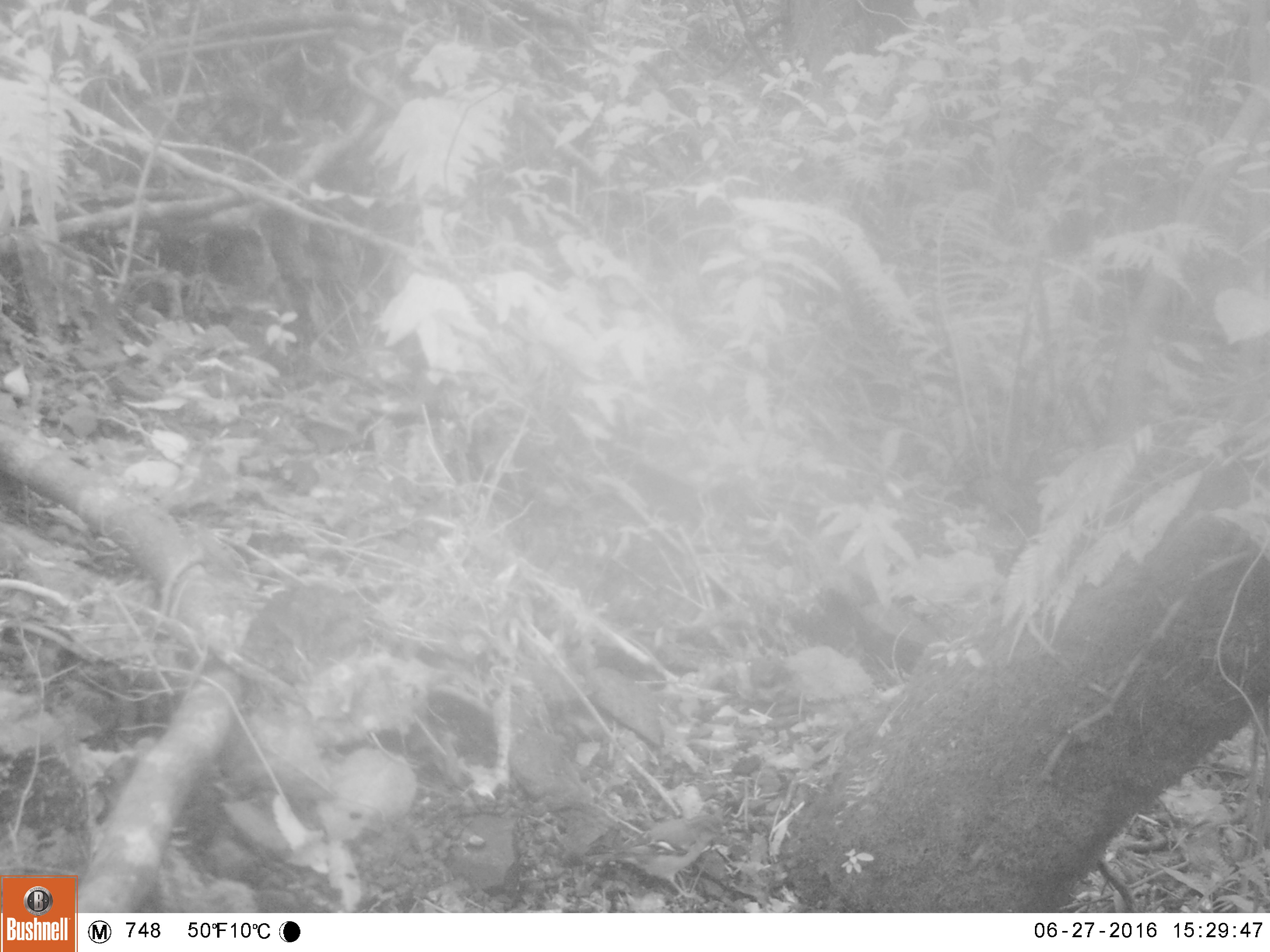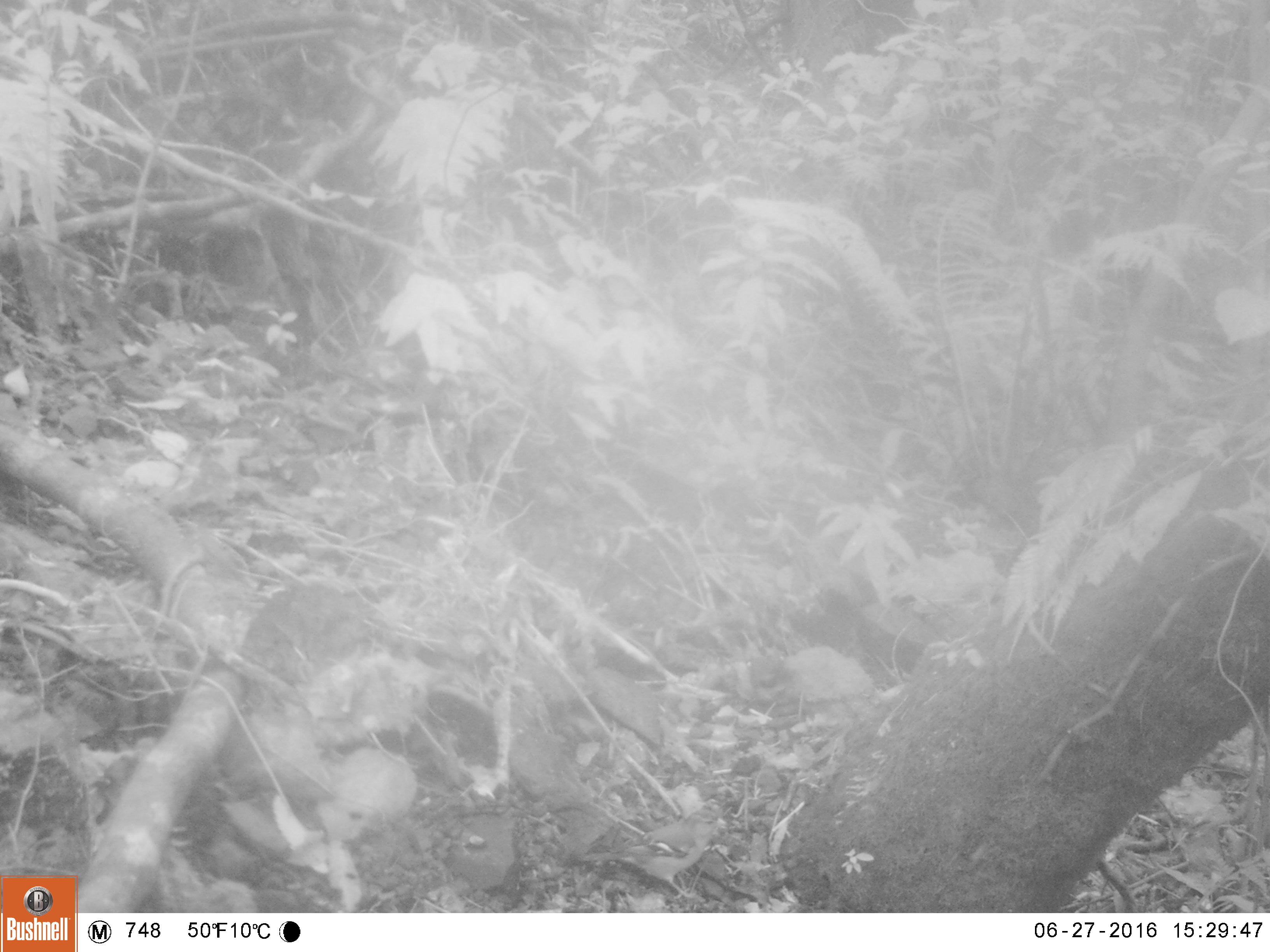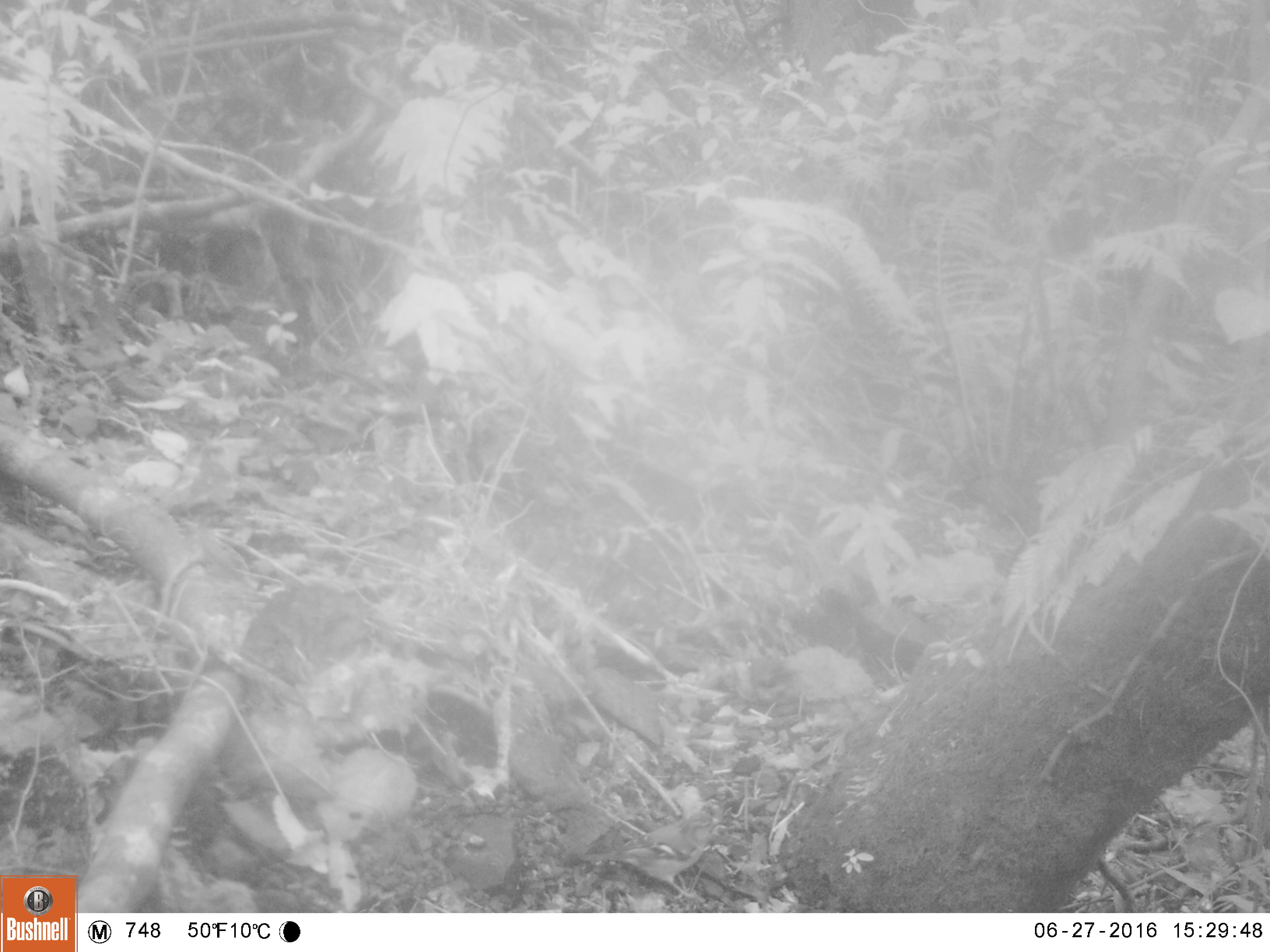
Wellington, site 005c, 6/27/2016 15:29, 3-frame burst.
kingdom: Animalia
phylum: Chordata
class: Aves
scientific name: Aves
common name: bird